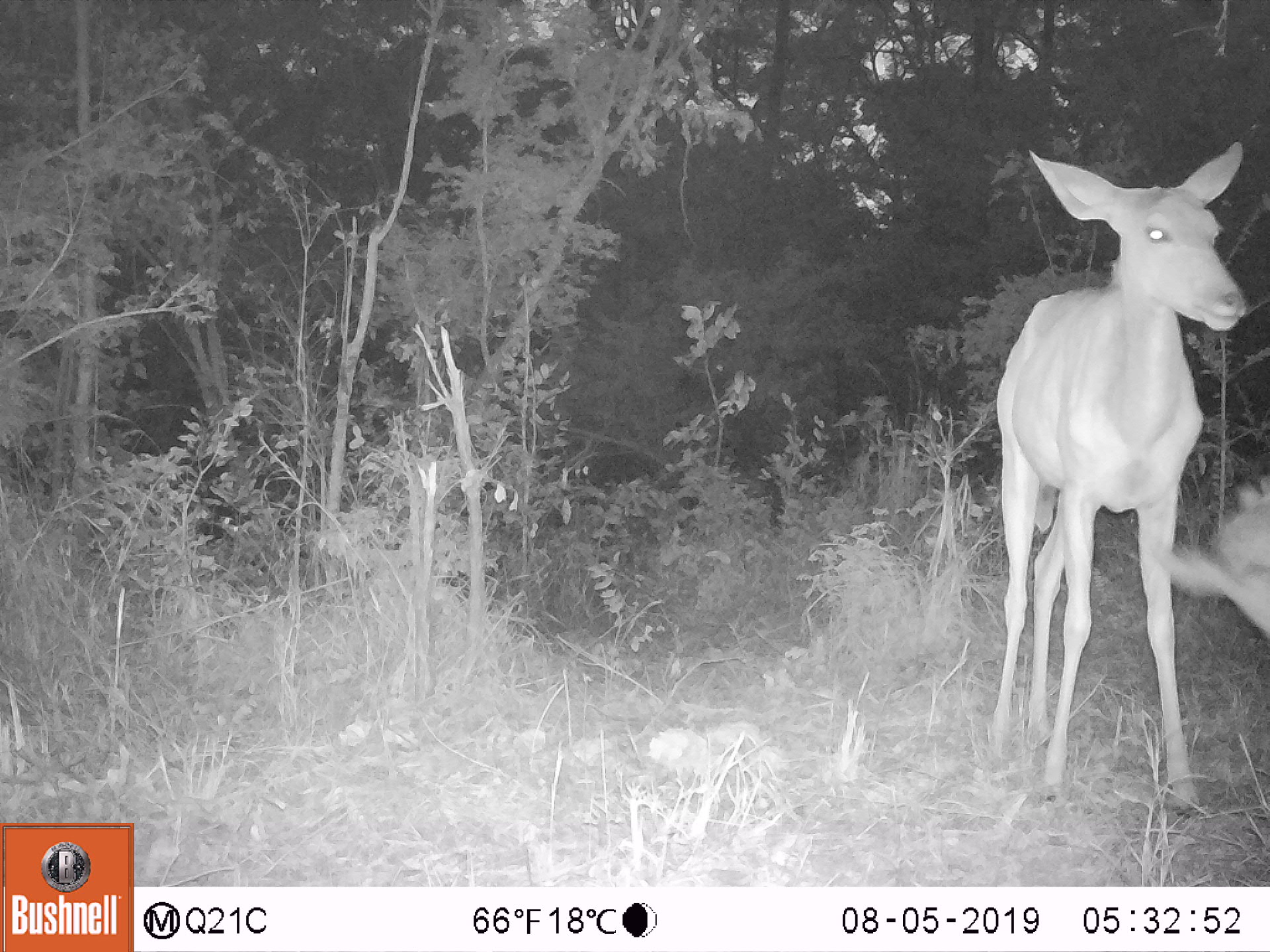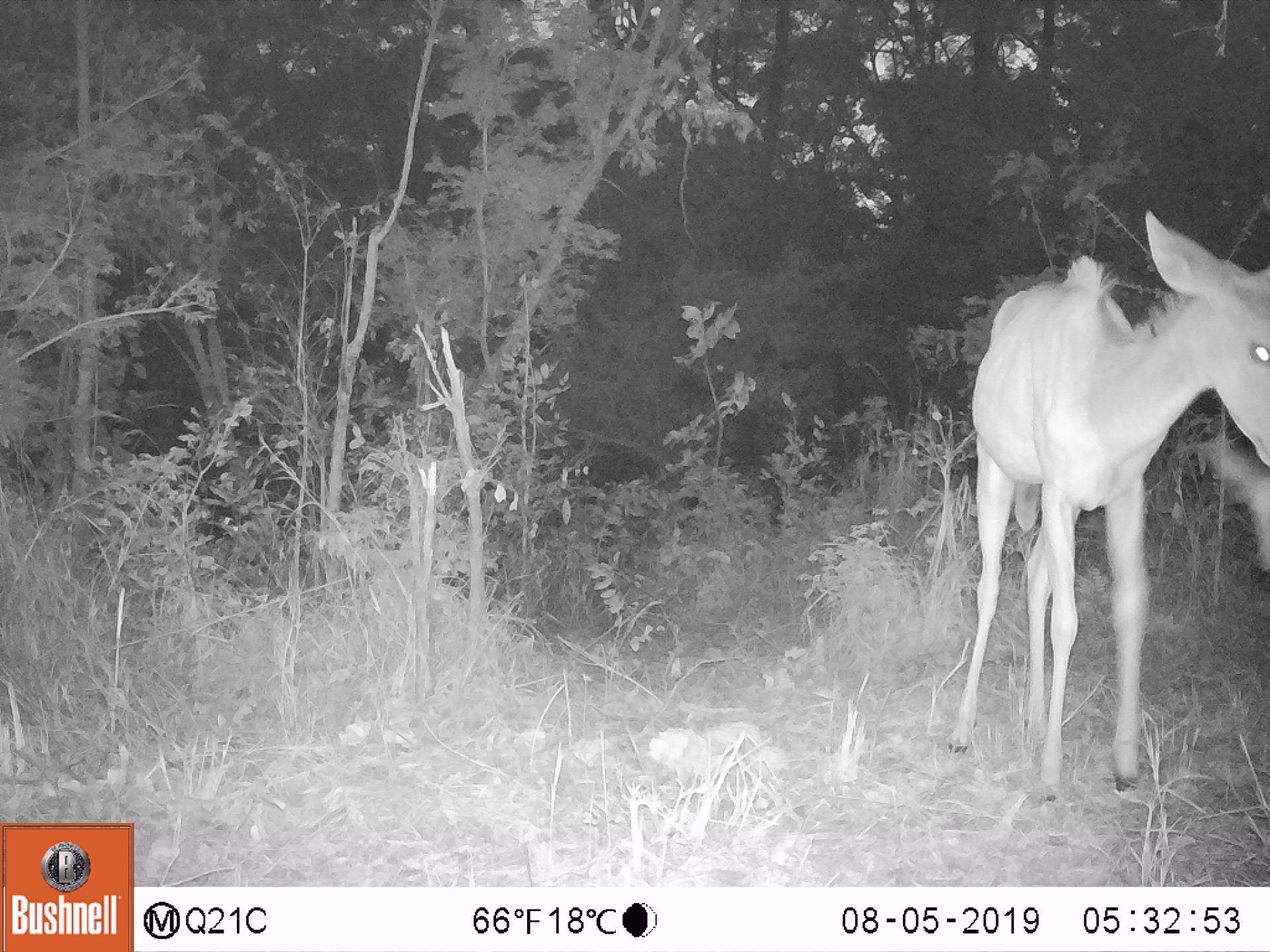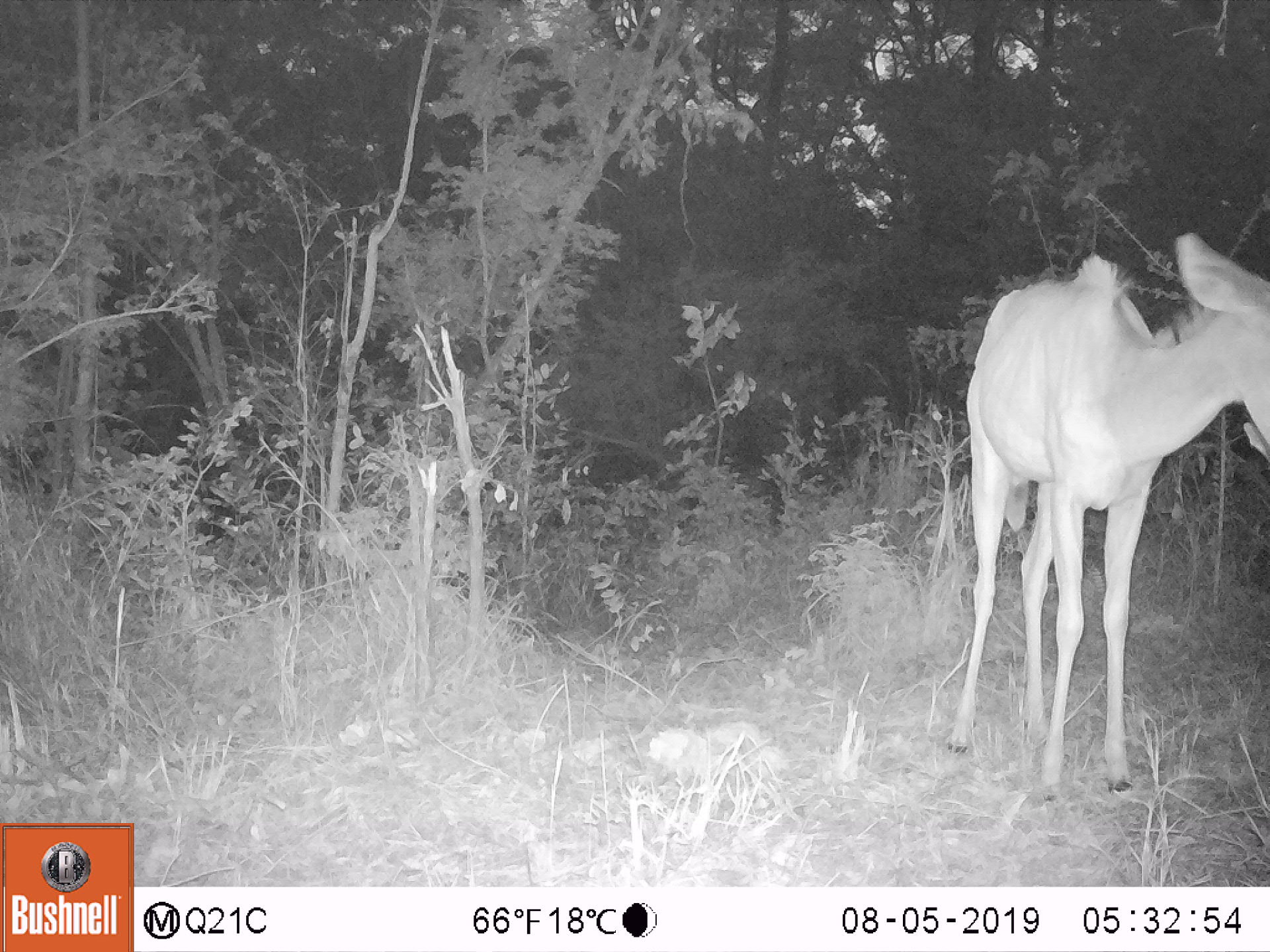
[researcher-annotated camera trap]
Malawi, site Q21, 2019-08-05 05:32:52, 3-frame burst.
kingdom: Animalia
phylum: Chordata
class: Mammalia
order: Artiodactyla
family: Bovidae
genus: Tragelaphus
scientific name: Tragelaphus strepsiceros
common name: greater kudu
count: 1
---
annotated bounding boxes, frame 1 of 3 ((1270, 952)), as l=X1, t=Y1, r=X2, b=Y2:
greater kudu: l=963, t=138, r=1262, b=833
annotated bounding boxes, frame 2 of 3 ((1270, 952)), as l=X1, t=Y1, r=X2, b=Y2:
greater kudu: l=939, t=213, r=1262, b=803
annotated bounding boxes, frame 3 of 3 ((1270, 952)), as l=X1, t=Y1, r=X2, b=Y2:
greater kudu: l=939, t=210, r=1258, b=803